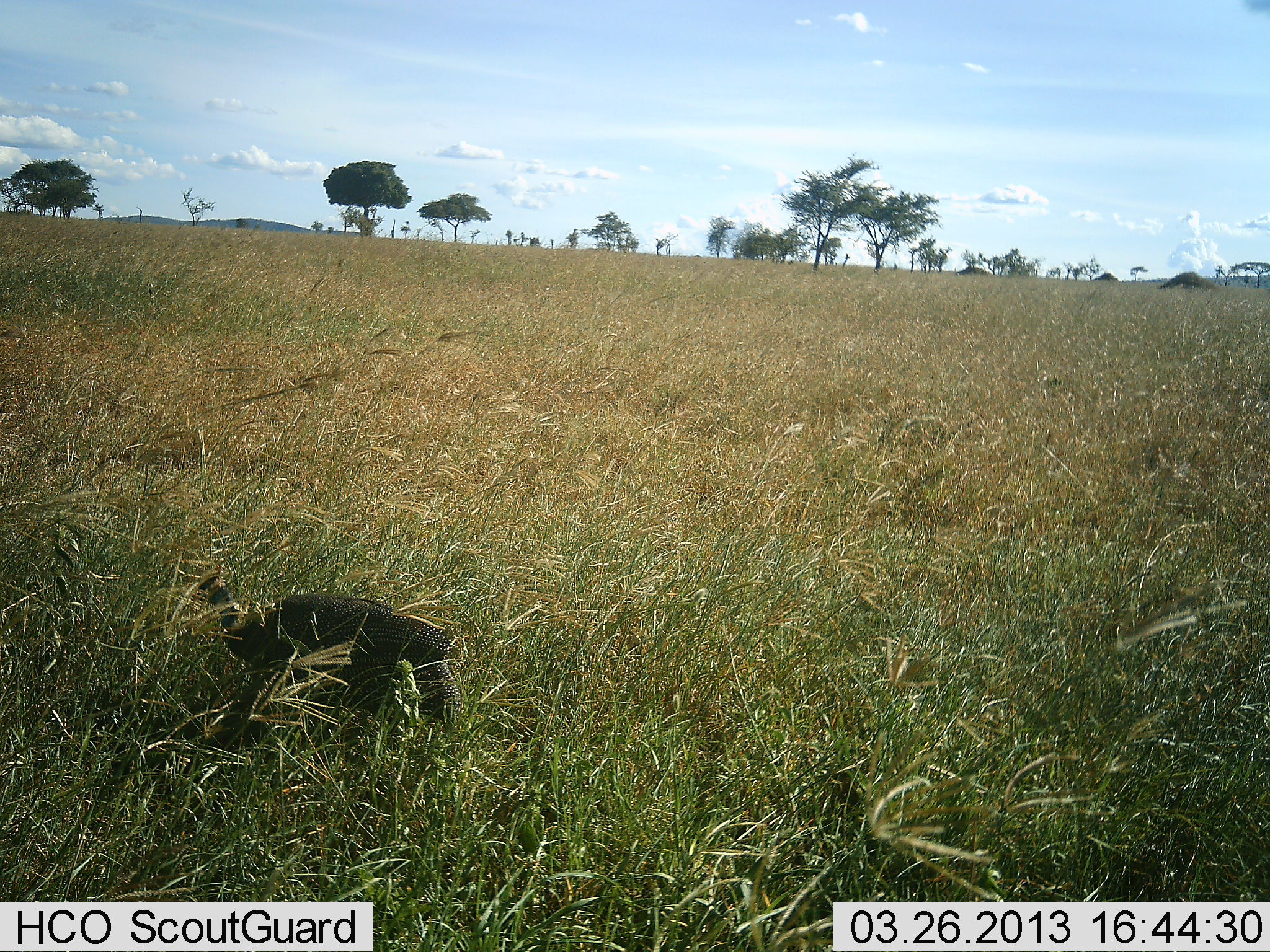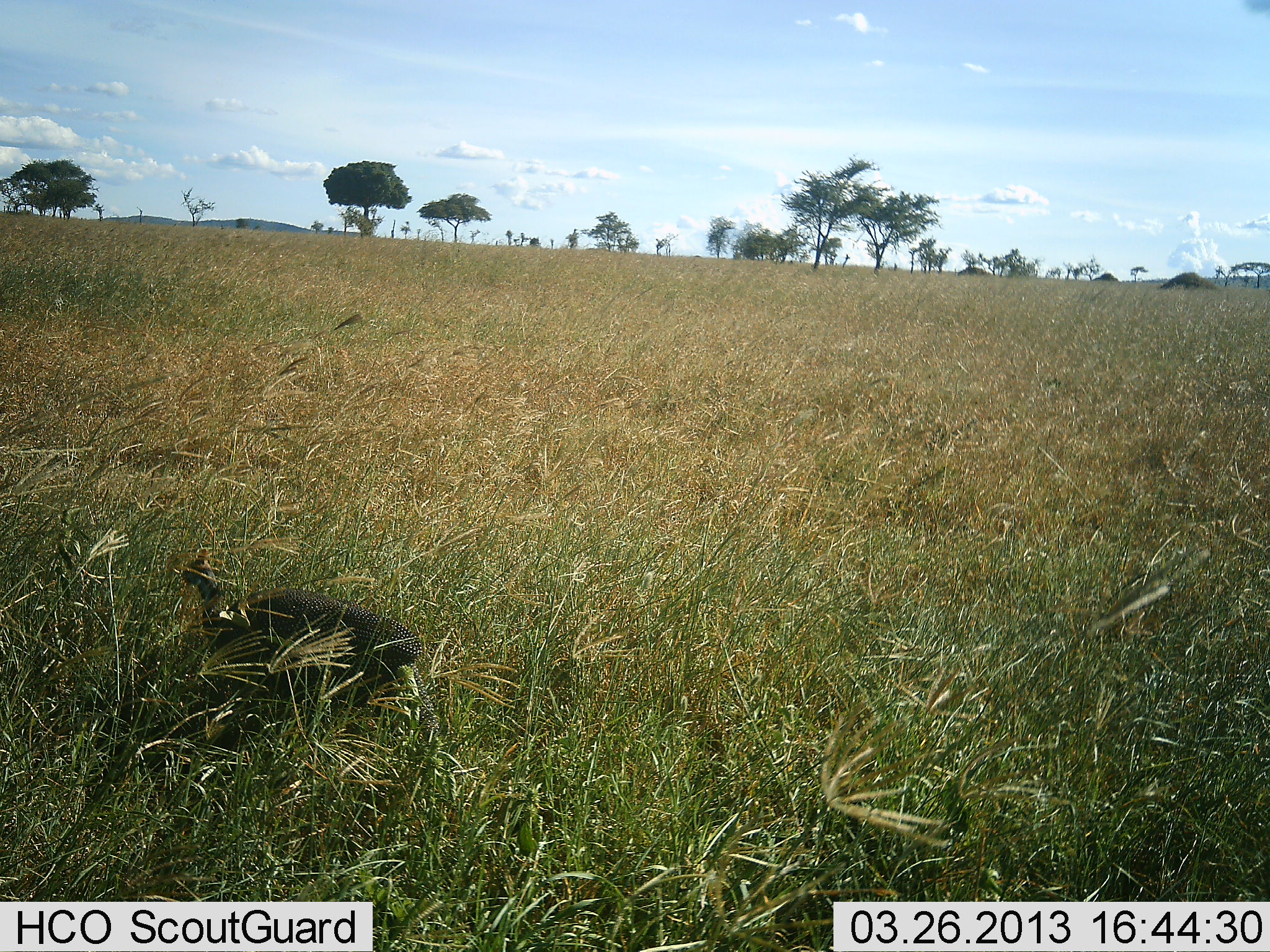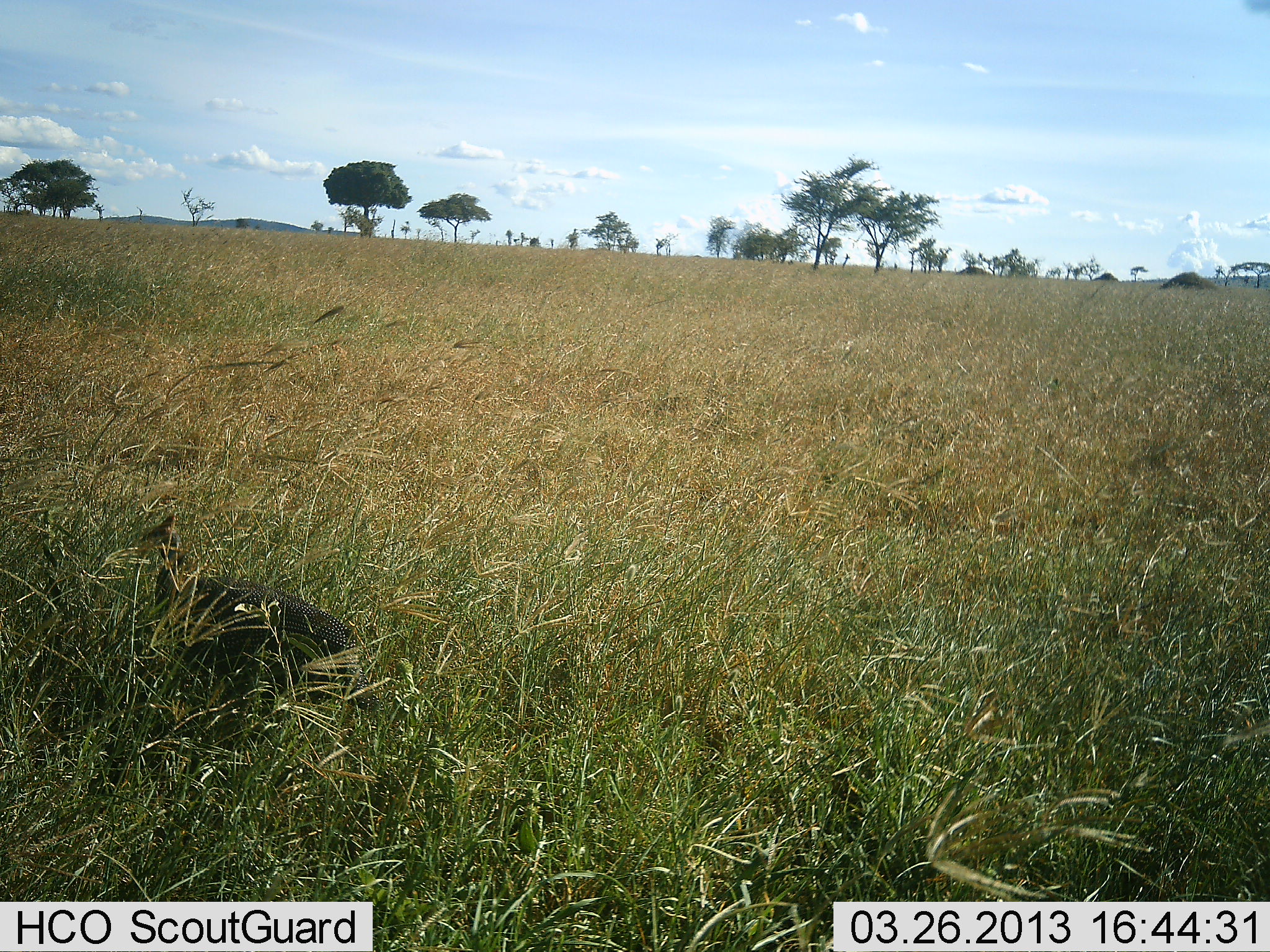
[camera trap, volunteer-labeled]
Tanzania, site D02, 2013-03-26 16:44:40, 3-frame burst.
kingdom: Animalia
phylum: Chordata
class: Aves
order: Galliformes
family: Numididae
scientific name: Numididae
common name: guinea fowl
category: guineafowl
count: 1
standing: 20%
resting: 0%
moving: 85%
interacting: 0%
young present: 0%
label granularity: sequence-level